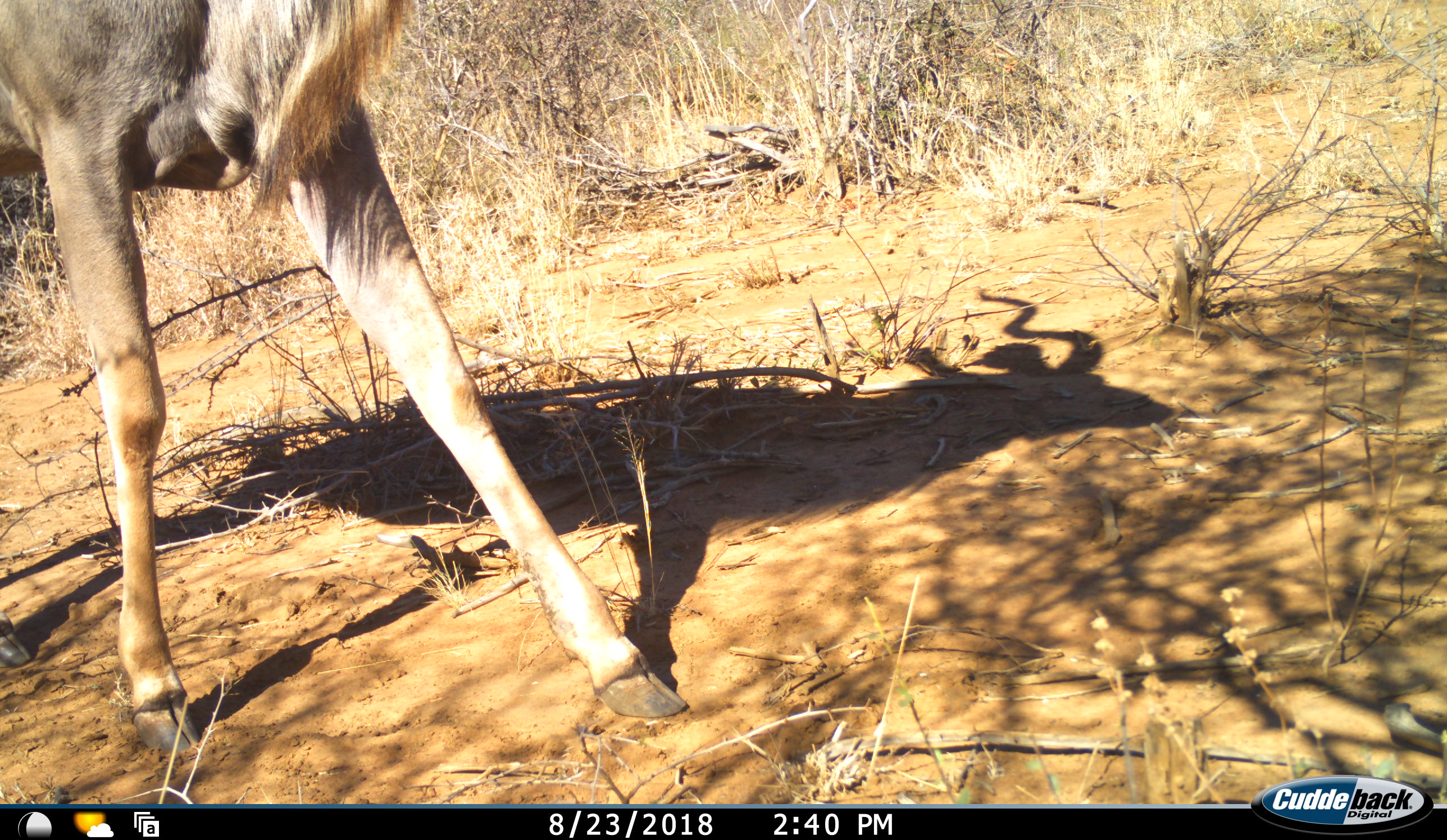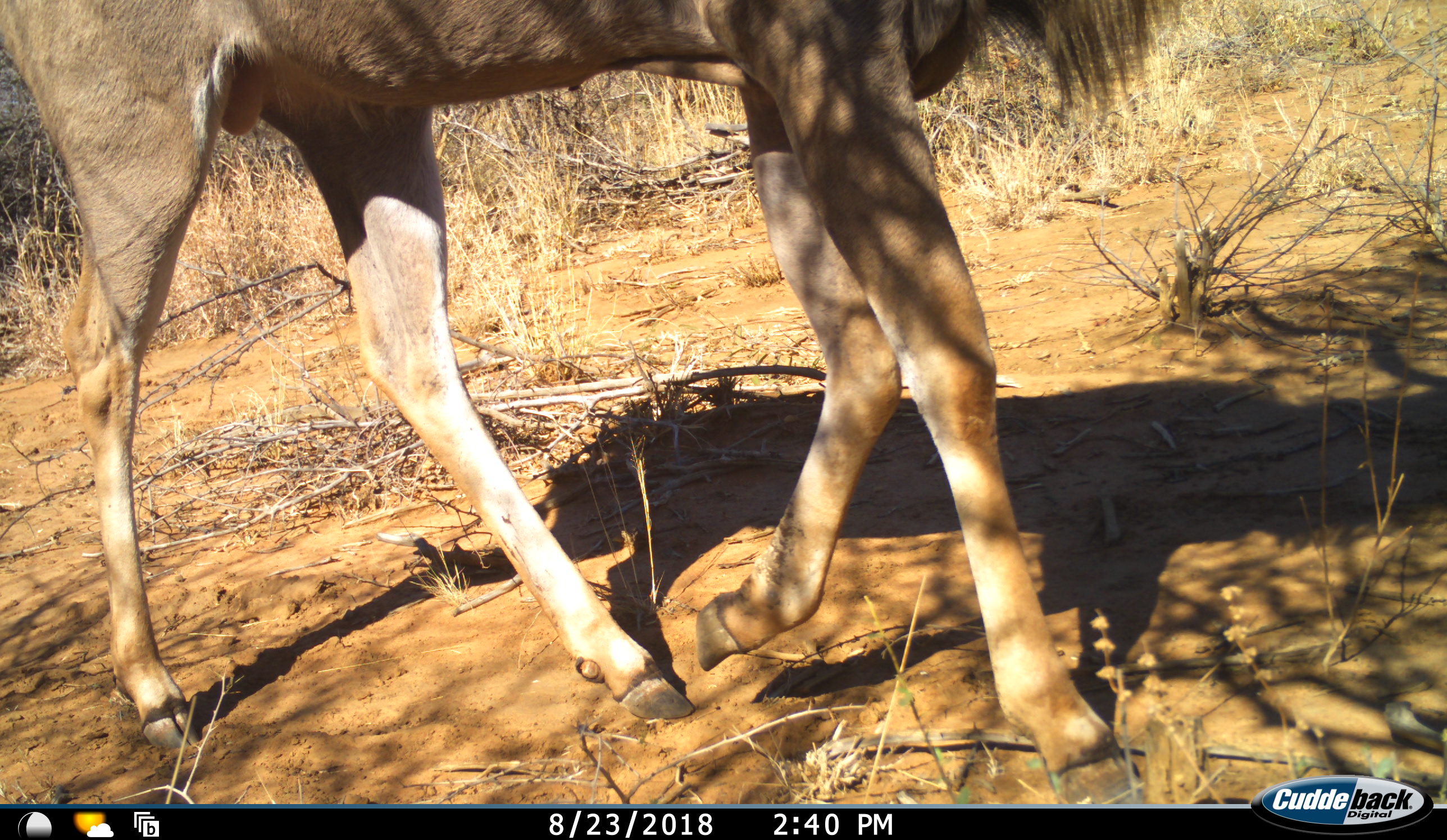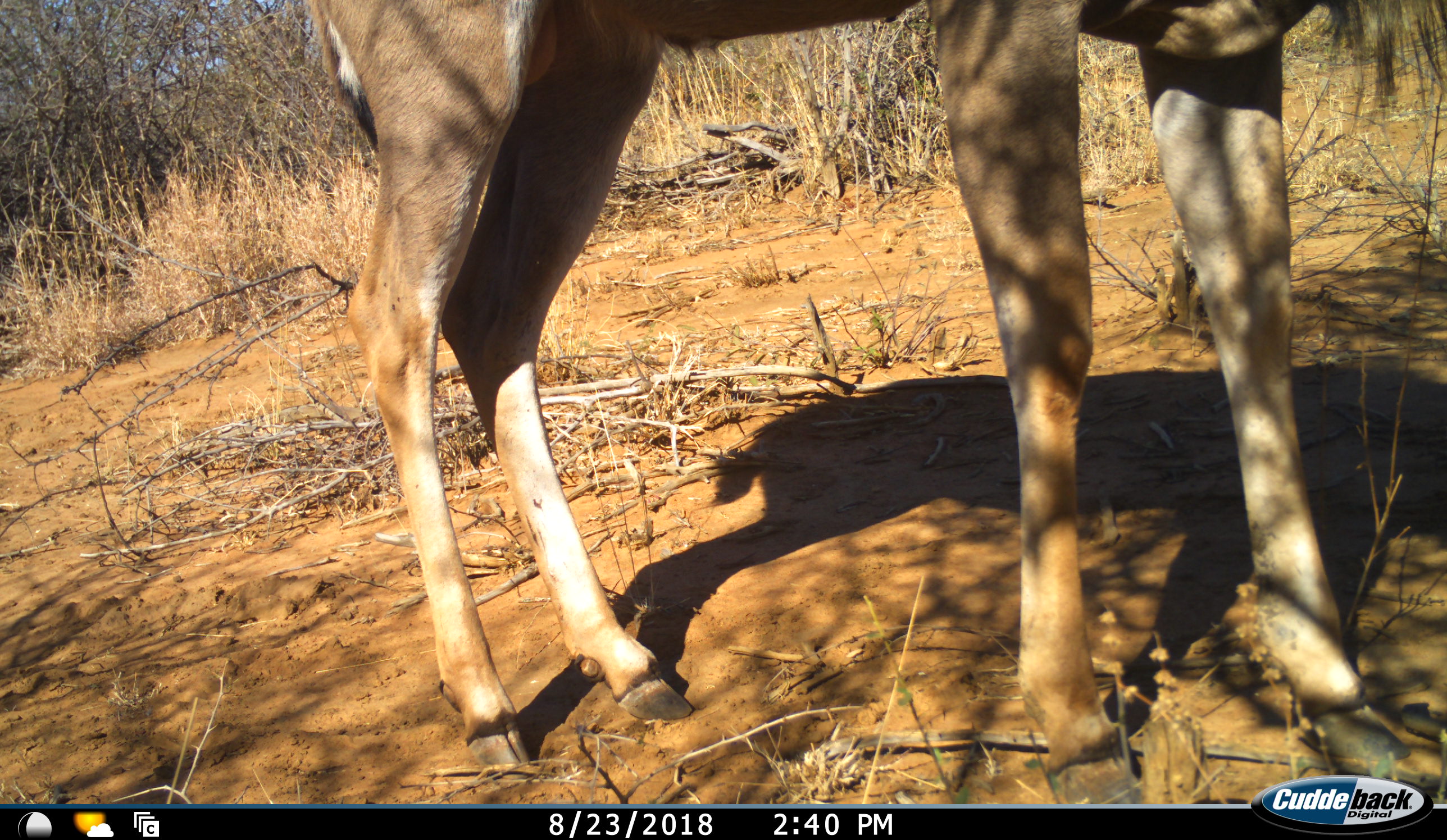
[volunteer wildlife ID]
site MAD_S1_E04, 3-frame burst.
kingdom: Animalia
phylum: Chordata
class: Mammalia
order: Artiodactyla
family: Bovidae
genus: Tragelaphus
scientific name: Tragelaphus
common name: kudu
Kudu (Tragelaphus), count 1. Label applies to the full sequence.